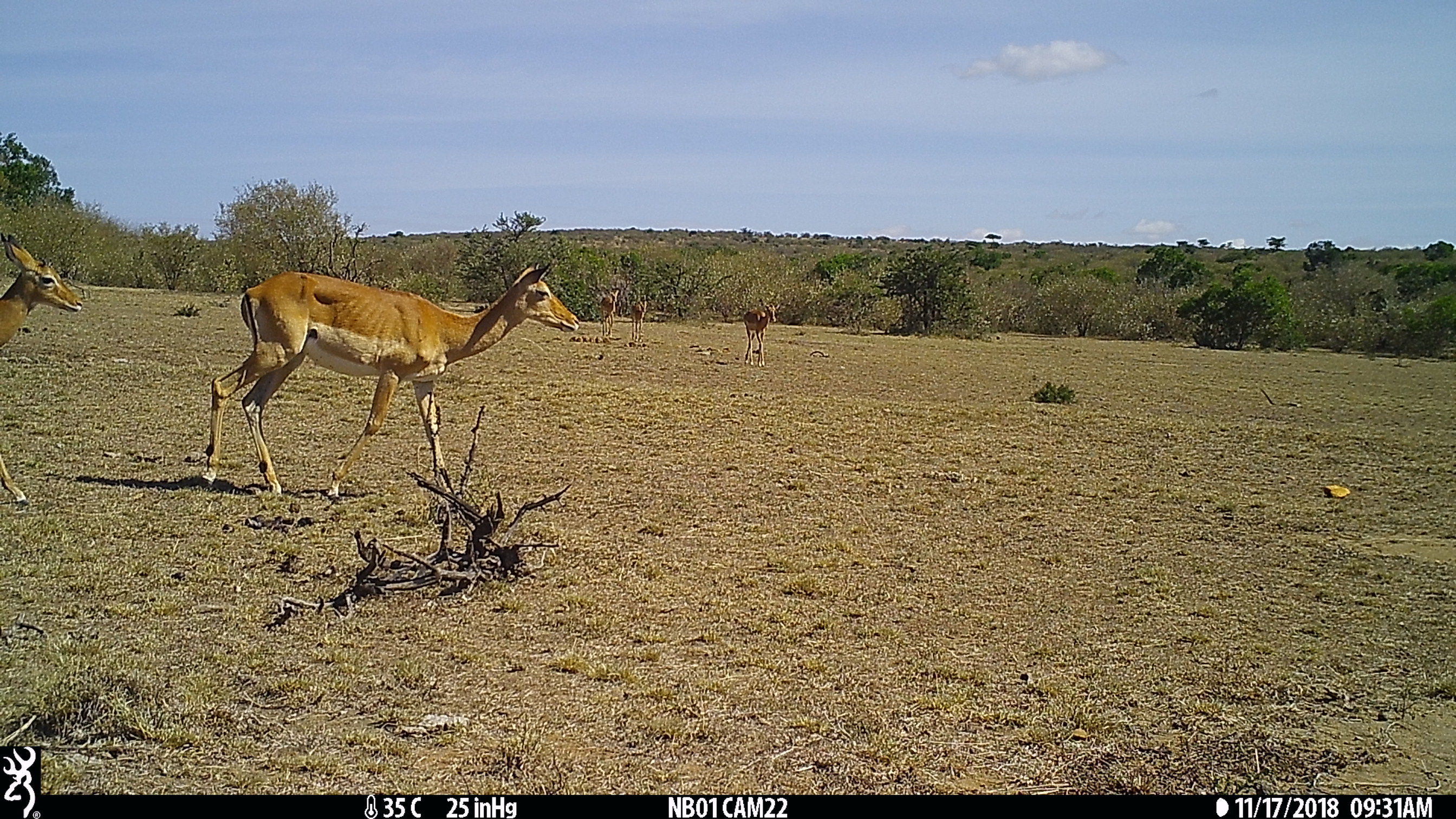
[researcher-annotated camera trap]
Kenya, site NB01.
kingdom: Animalia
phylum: Chordata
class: Mammalia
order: Artiodactyla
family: Bovidae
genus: Aepyceros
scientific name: Aepyceros melampus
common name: impala